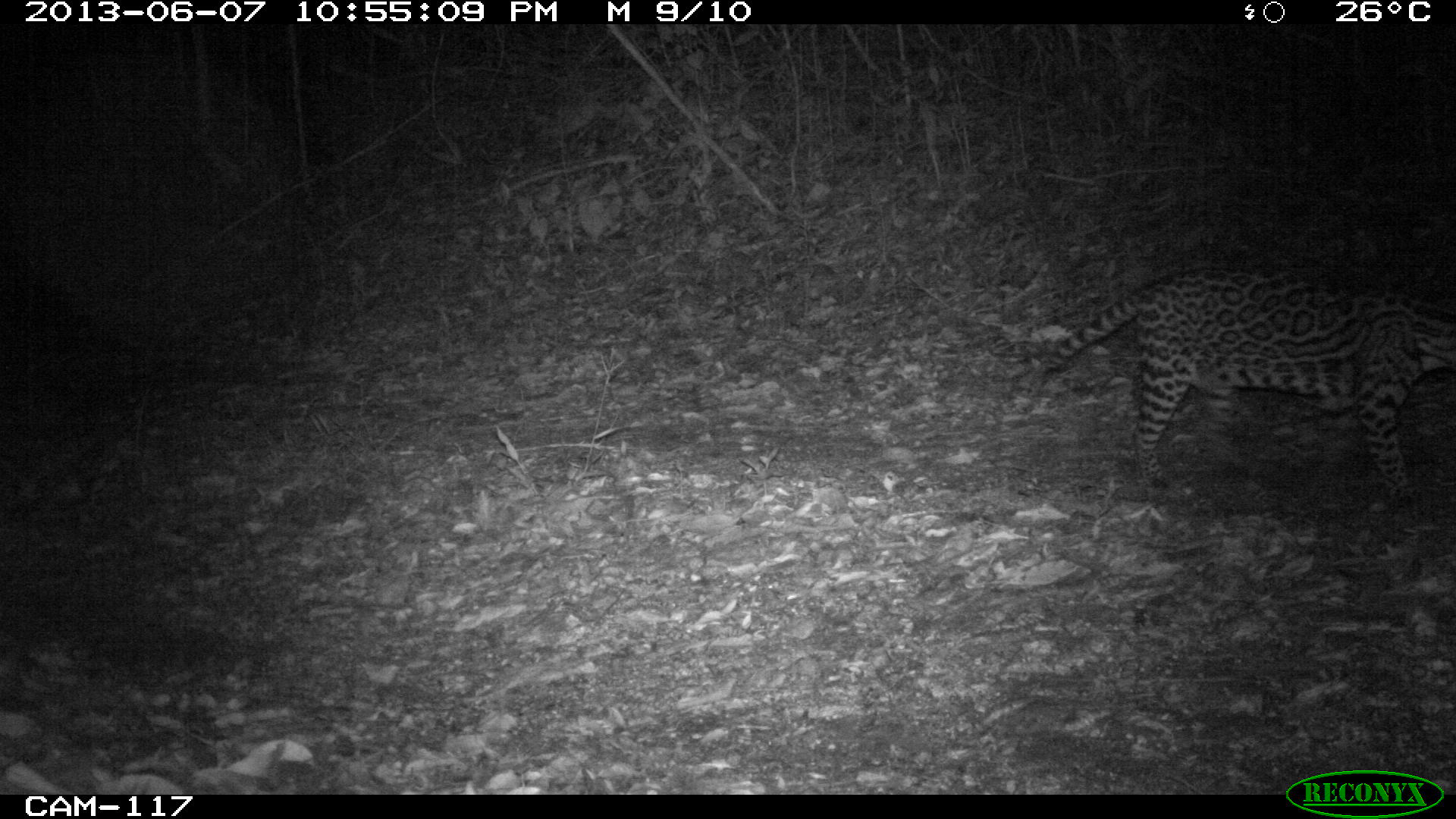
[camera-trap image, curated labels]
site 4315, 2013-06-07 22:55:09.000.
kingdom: Animalia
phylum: Chordata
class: Mammalia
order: Carnivora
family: Felidae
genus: Leopardus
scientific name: Leopardus pardalis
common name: ocelot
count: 1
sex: female